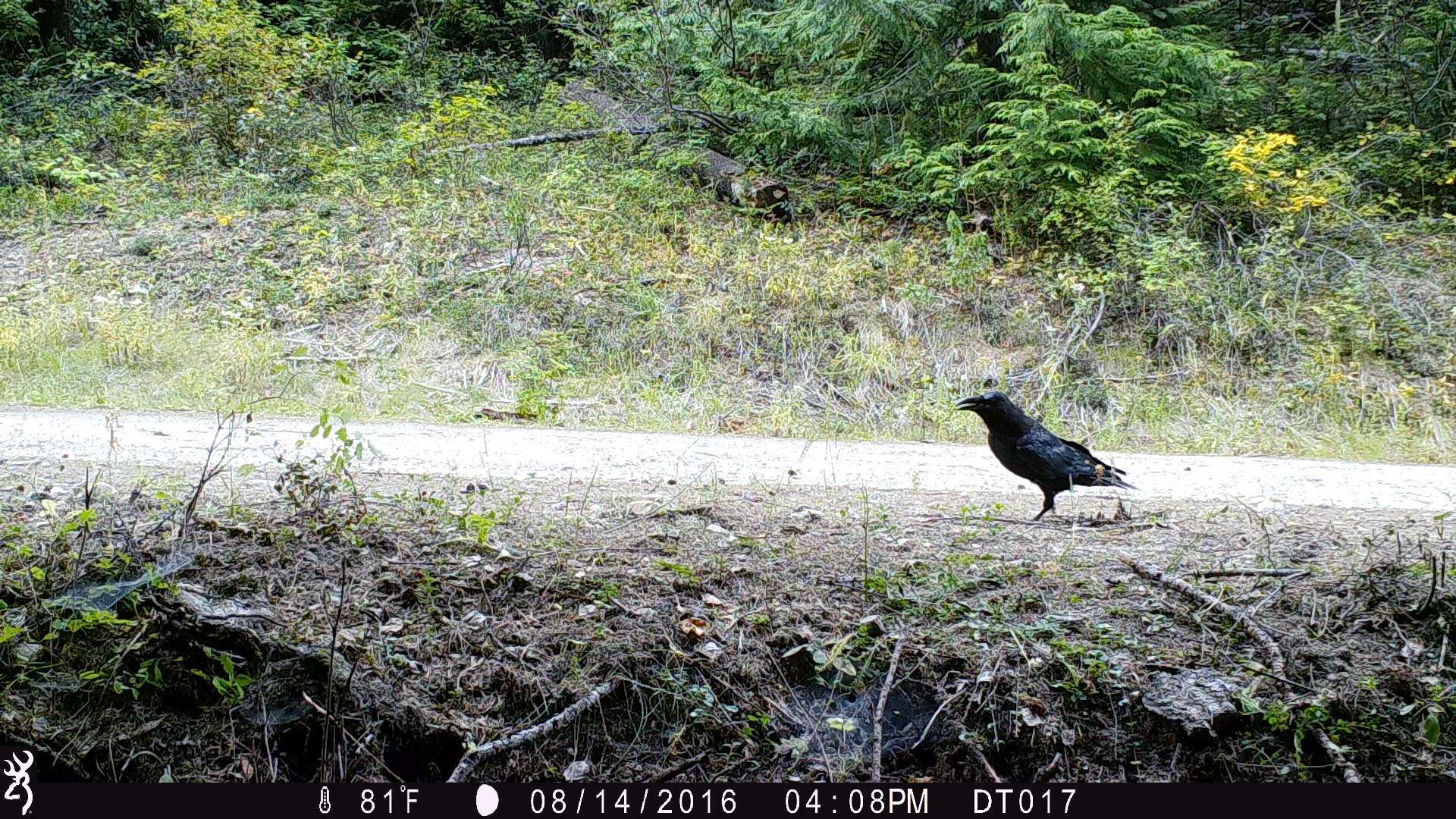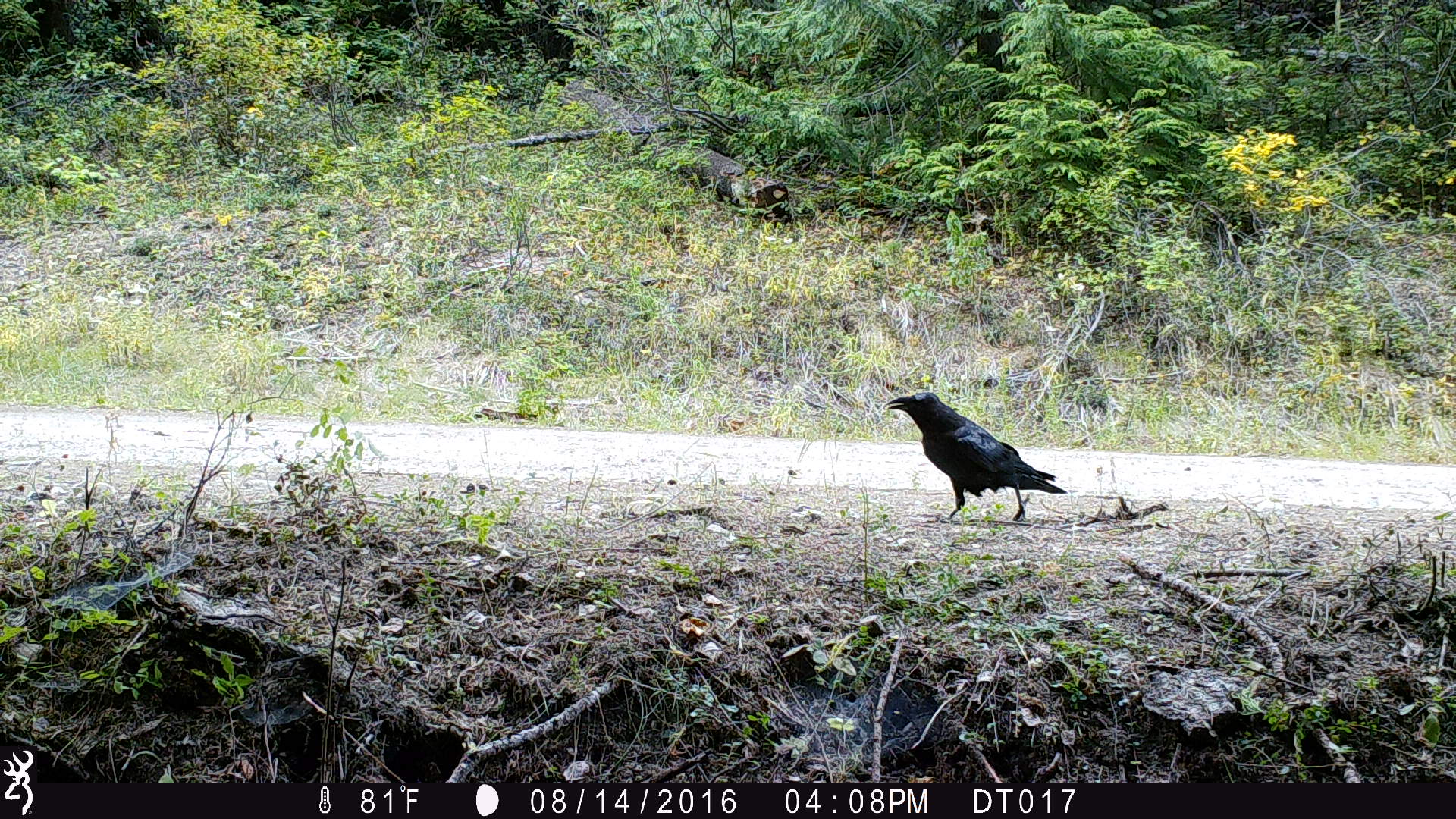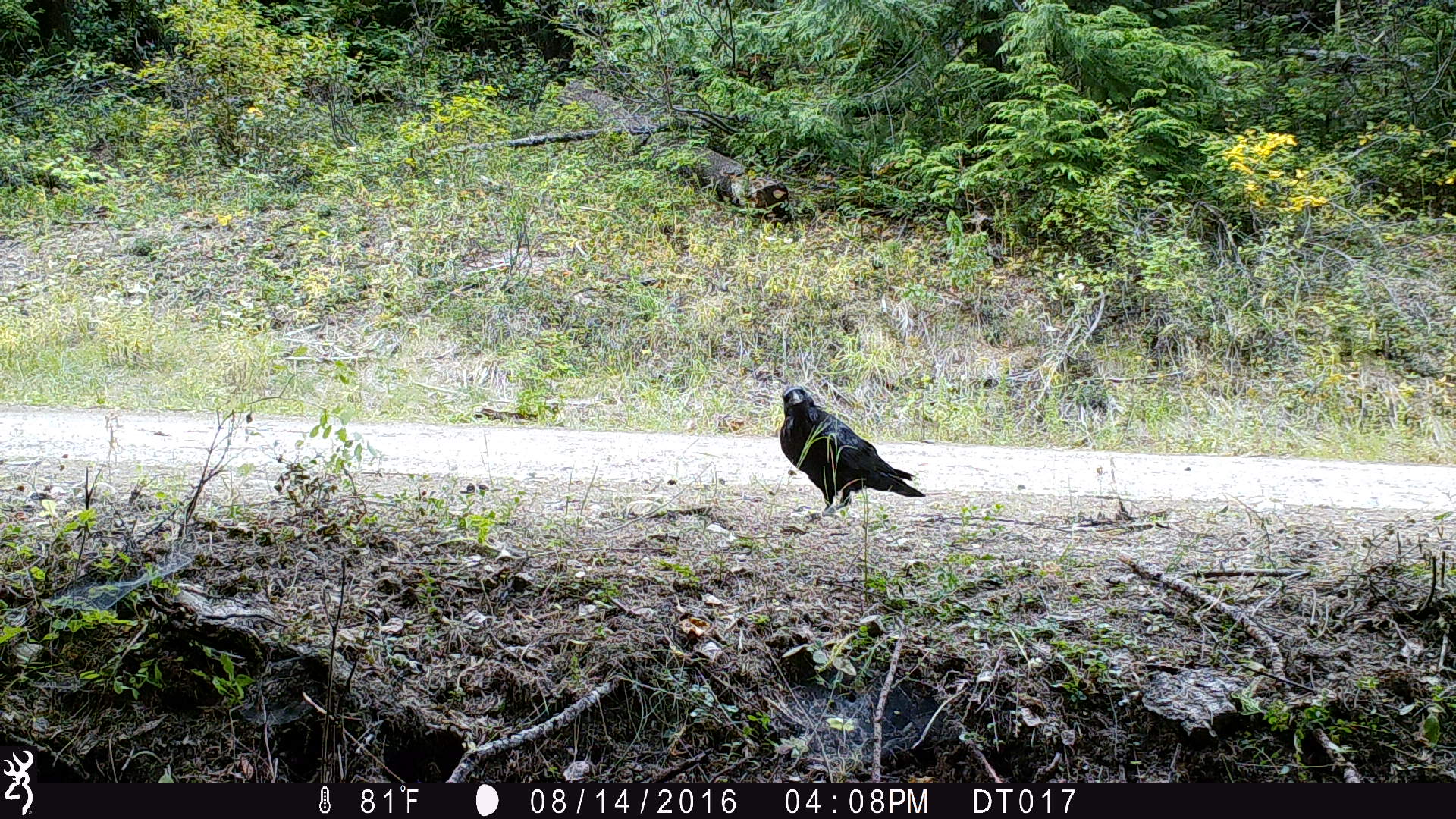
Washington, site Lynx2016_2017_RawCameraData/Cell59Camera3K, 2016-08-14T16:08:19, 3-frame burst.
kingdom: Animalia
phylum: Chordata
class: Aves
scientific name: Aves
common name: birds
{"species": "Aves (birds)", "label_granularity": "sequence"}